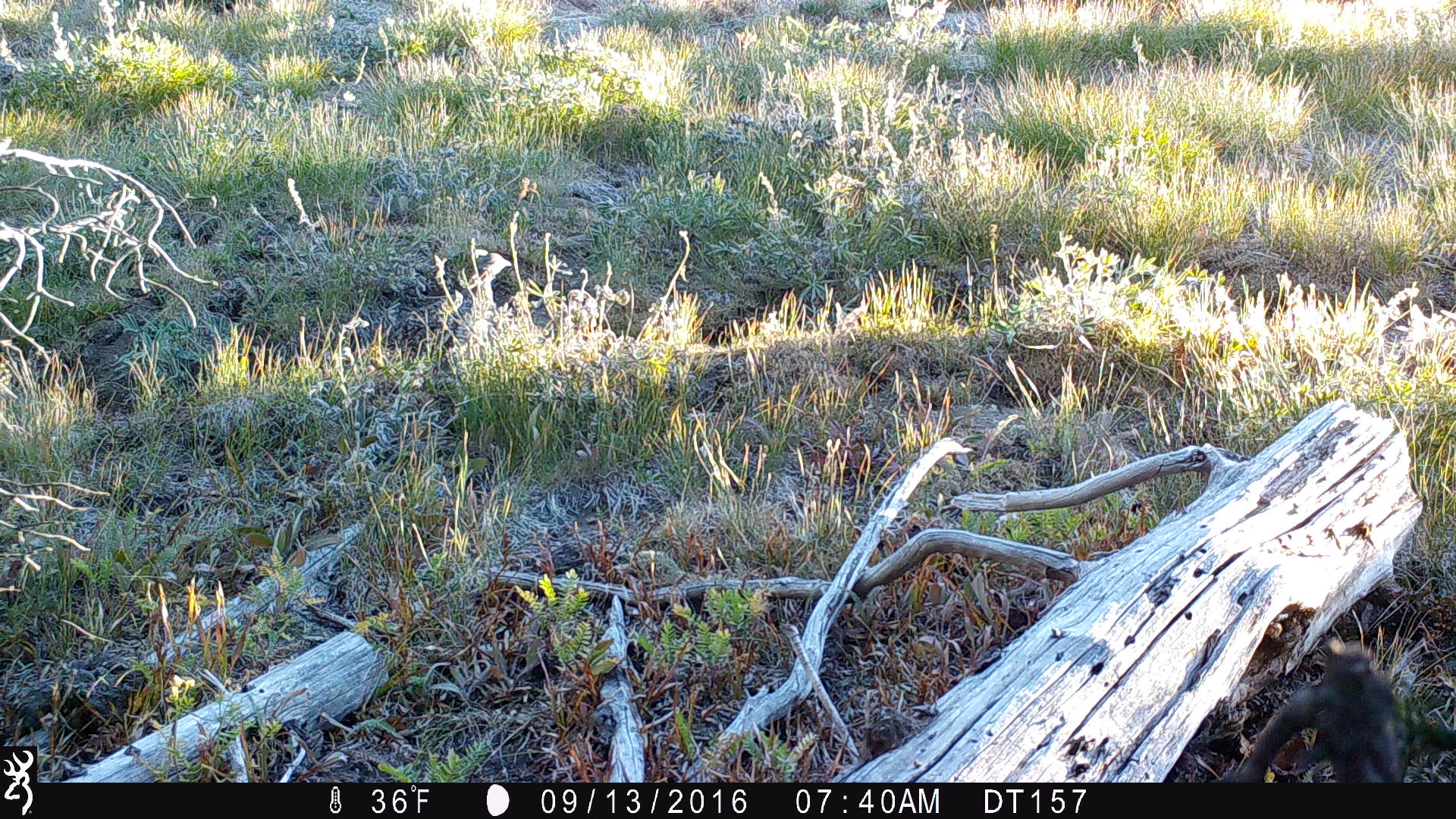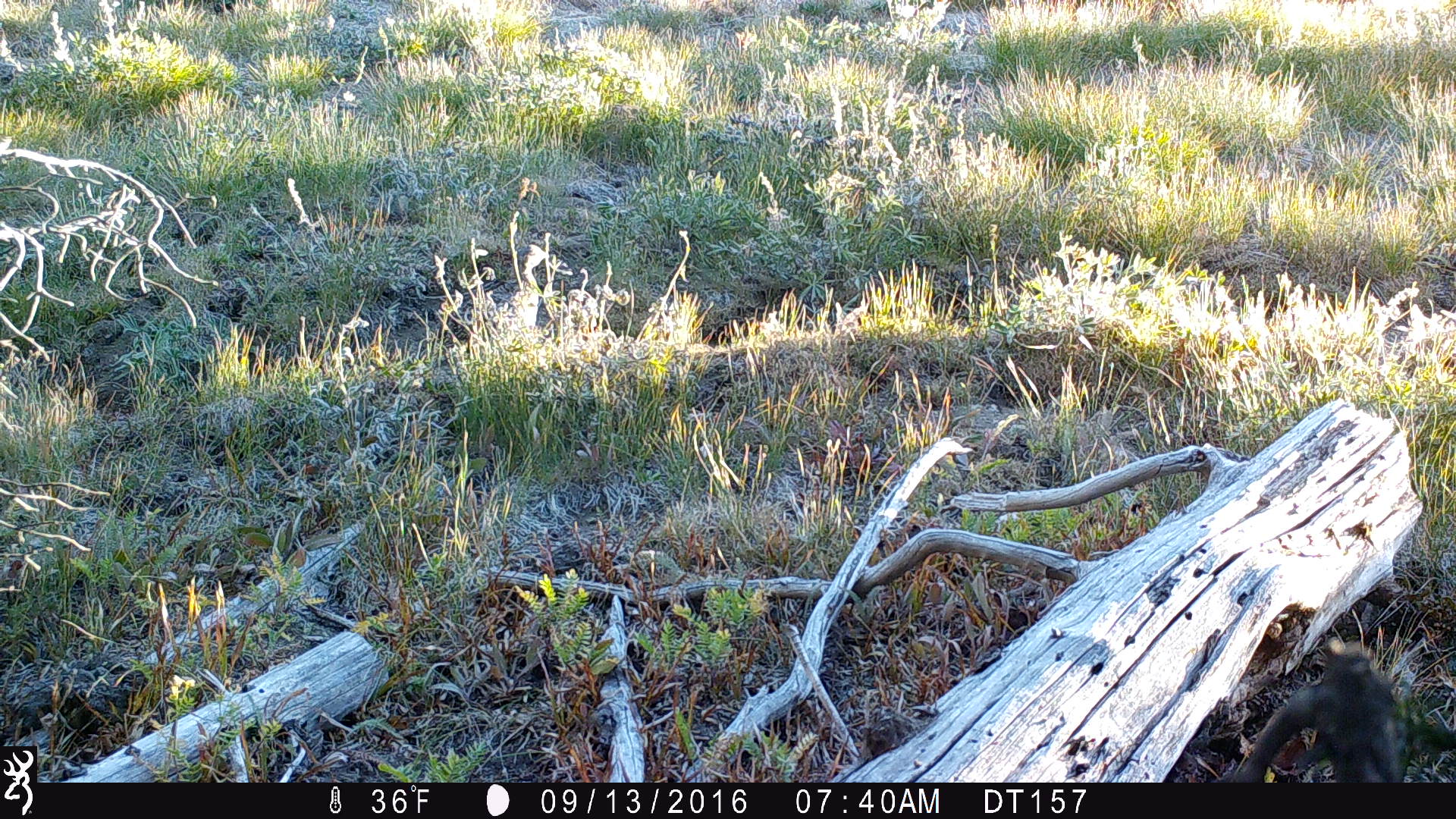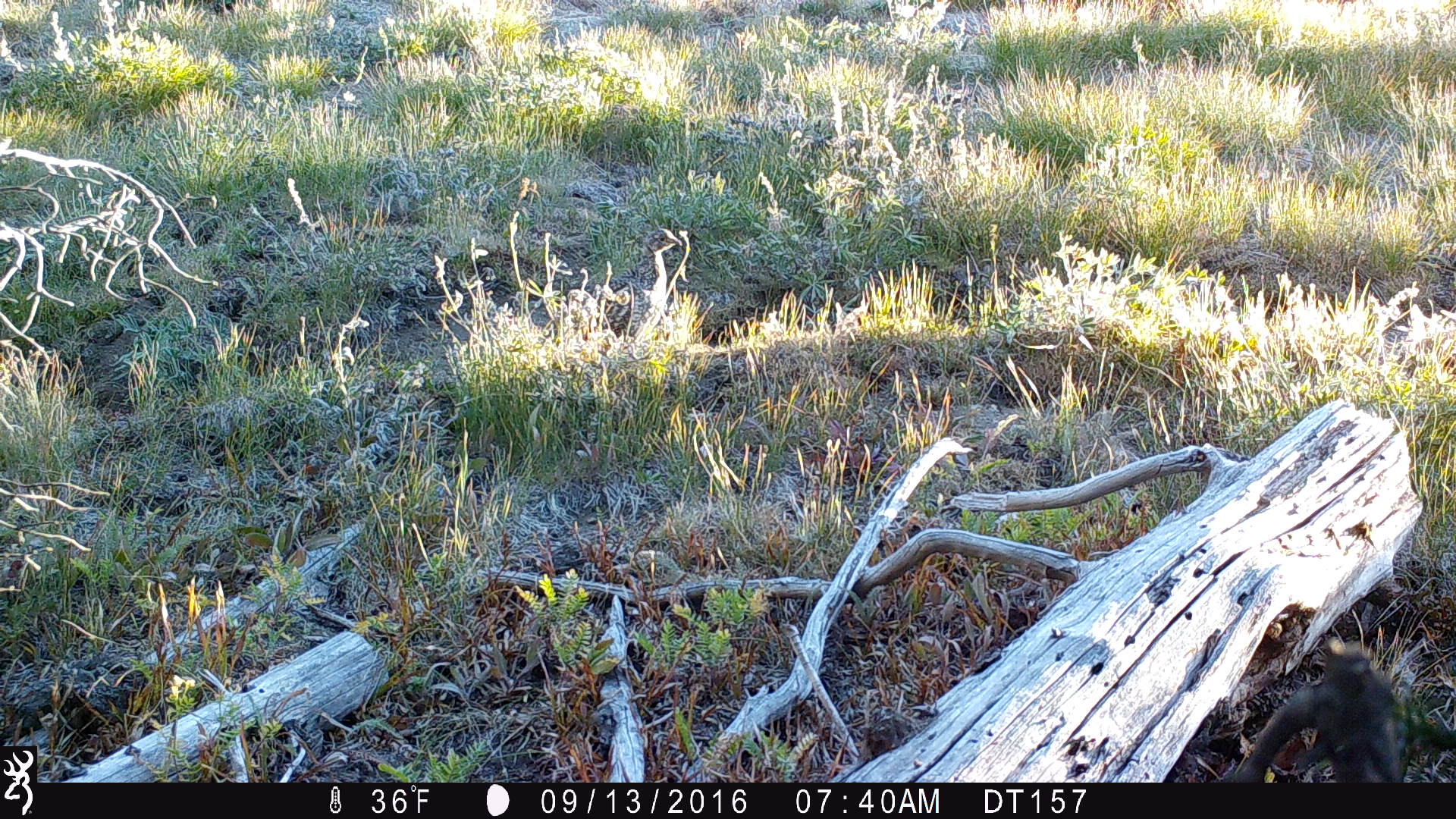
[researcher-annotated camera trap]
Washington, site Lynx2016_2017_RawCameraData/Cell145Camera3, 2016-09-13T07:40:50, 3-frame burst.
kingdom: Animalia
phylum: Chordata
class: Aves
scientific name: Aves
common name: birds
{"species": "Aves (birds)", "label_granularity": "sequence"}